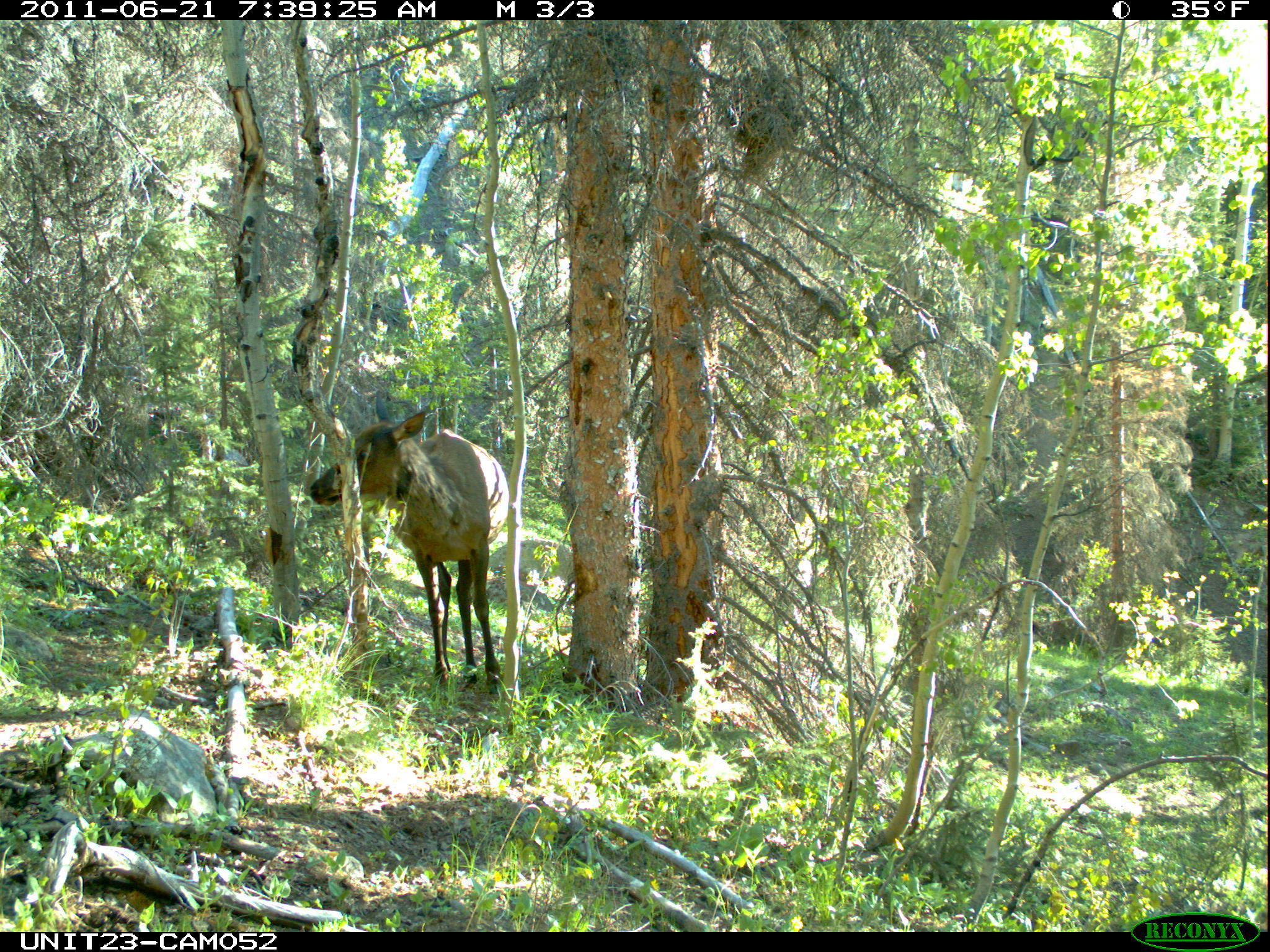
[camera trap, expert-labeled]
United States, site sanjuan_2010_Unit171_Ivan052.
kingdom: Animalia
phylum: Chordata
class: Mammalia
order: Artiodactyla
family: Cervidae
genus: Cervus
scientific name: Cervus elaphus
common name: red deer